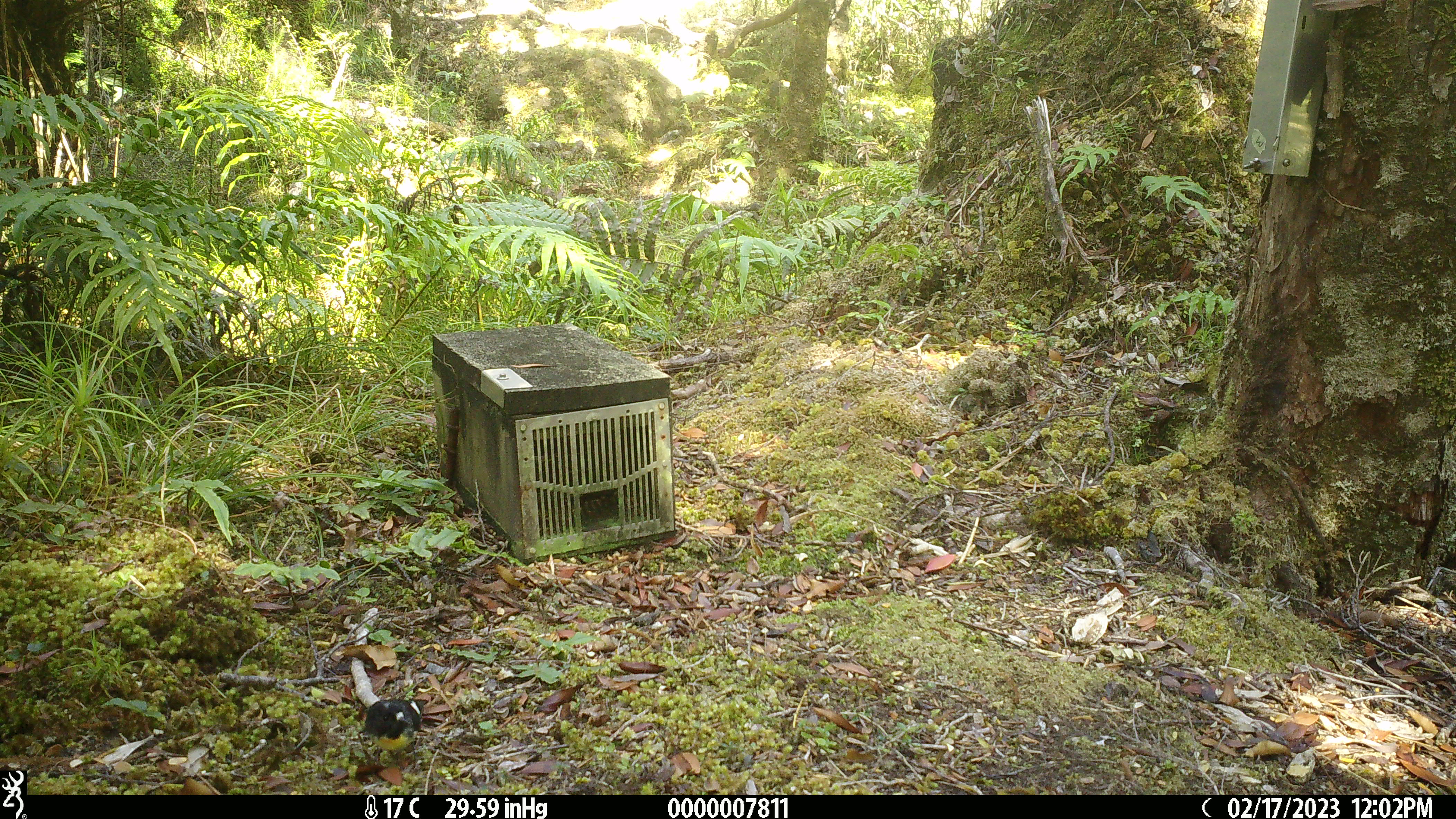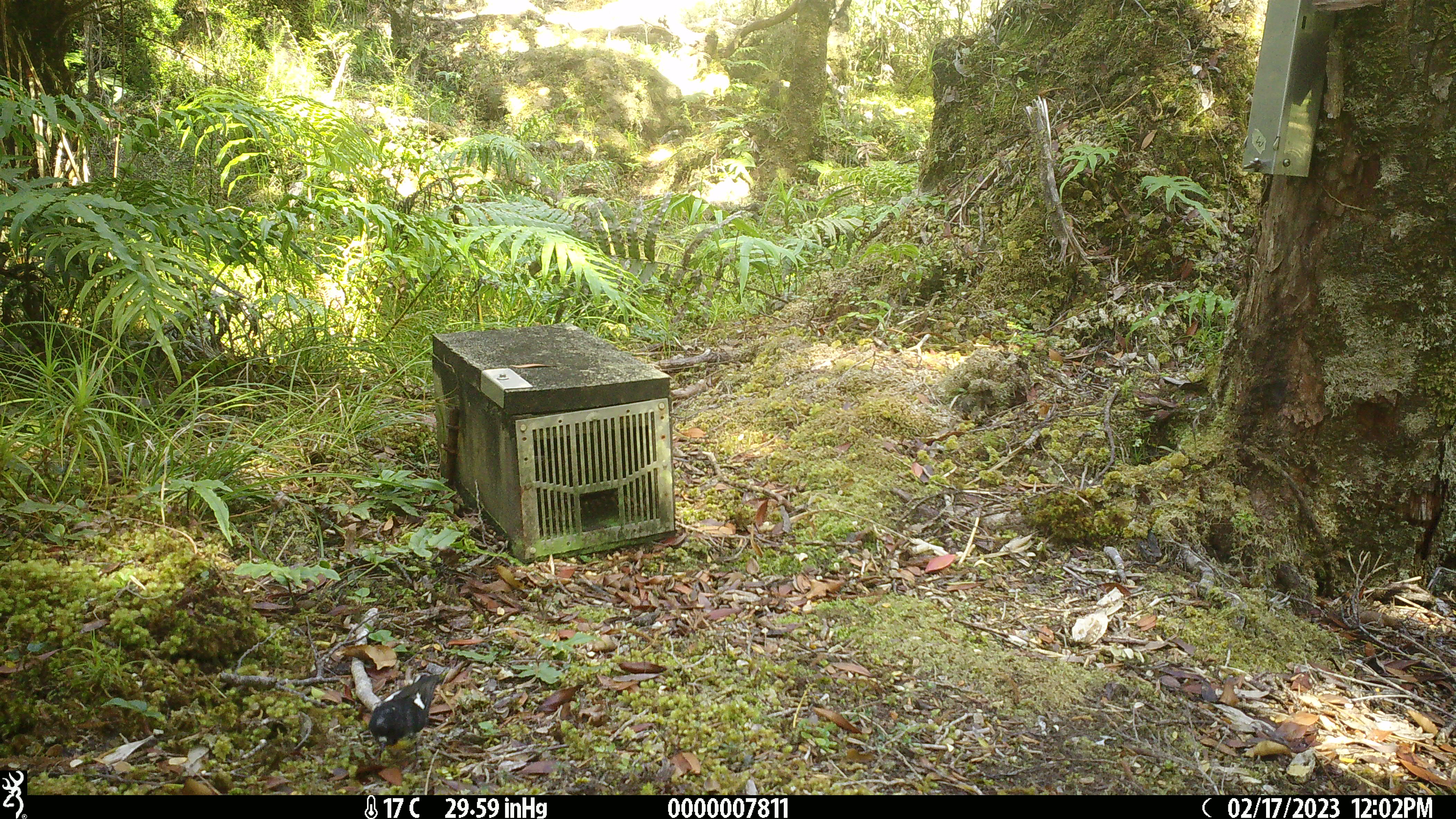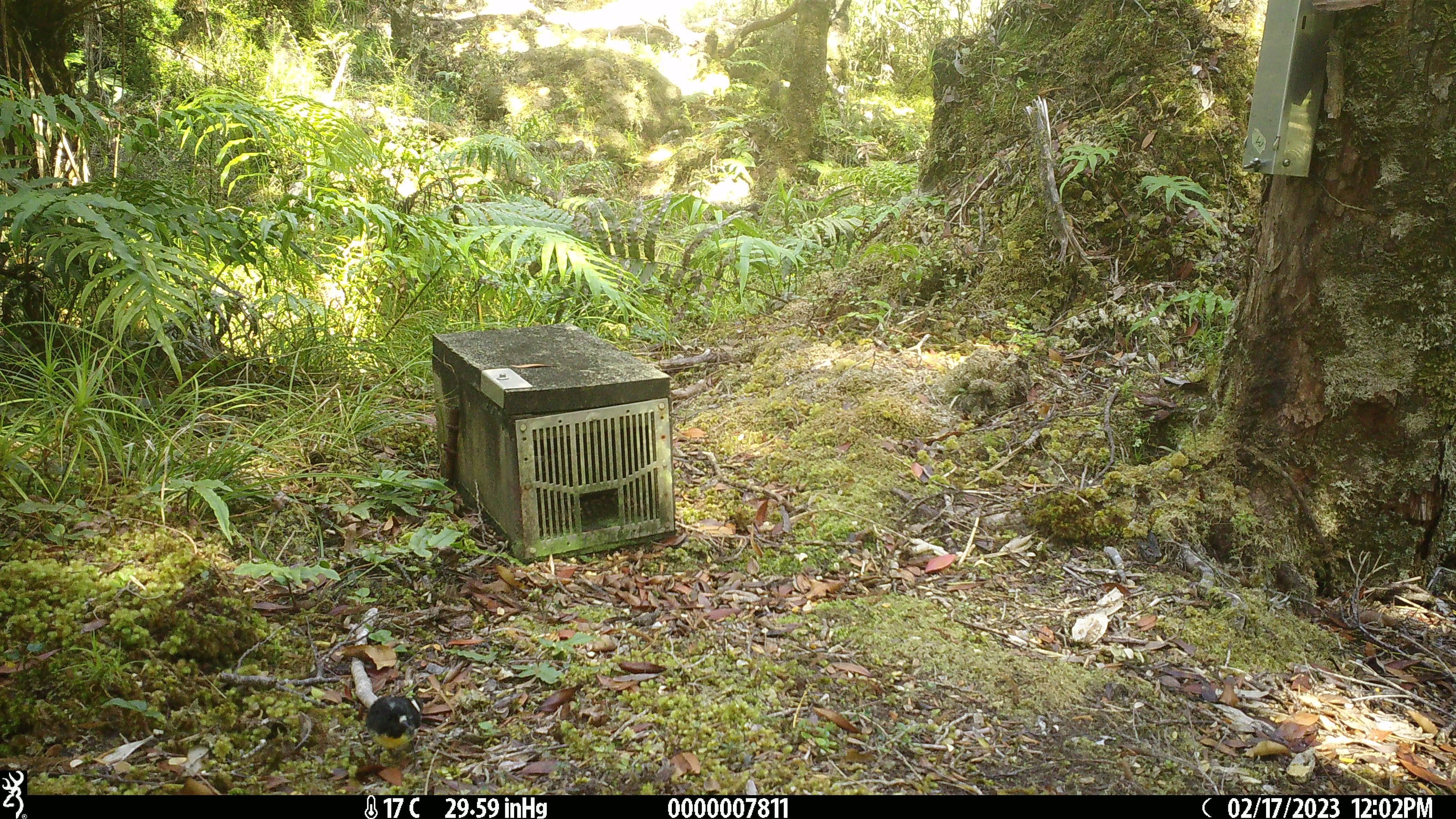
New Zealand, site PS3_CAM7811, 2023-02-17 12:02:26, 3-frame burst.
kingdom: Animalia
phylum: Chordata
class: Aves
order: Passeriformes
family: Petroicidae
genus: Petroica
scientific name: Petroica macrocephala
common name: tomtit